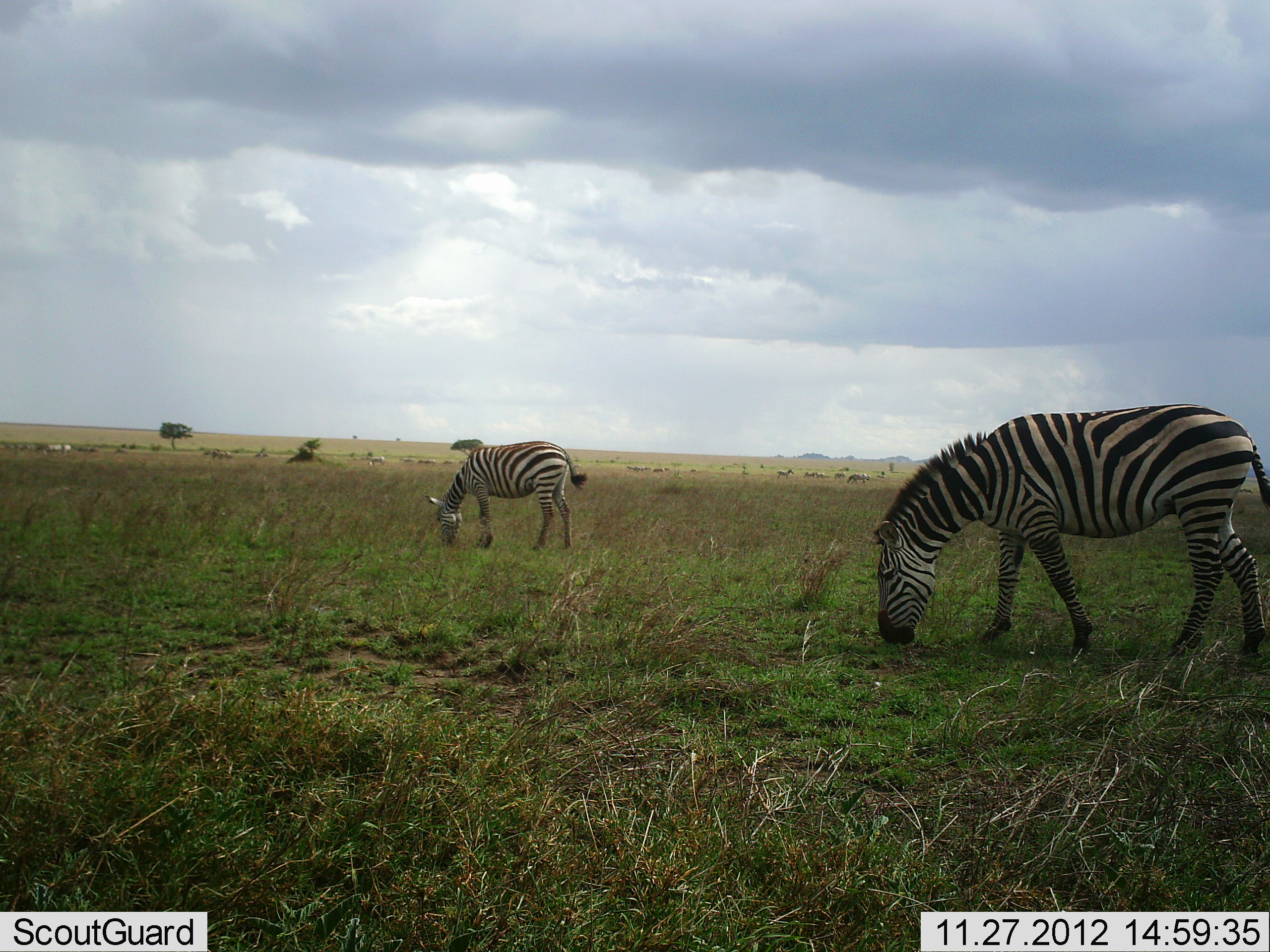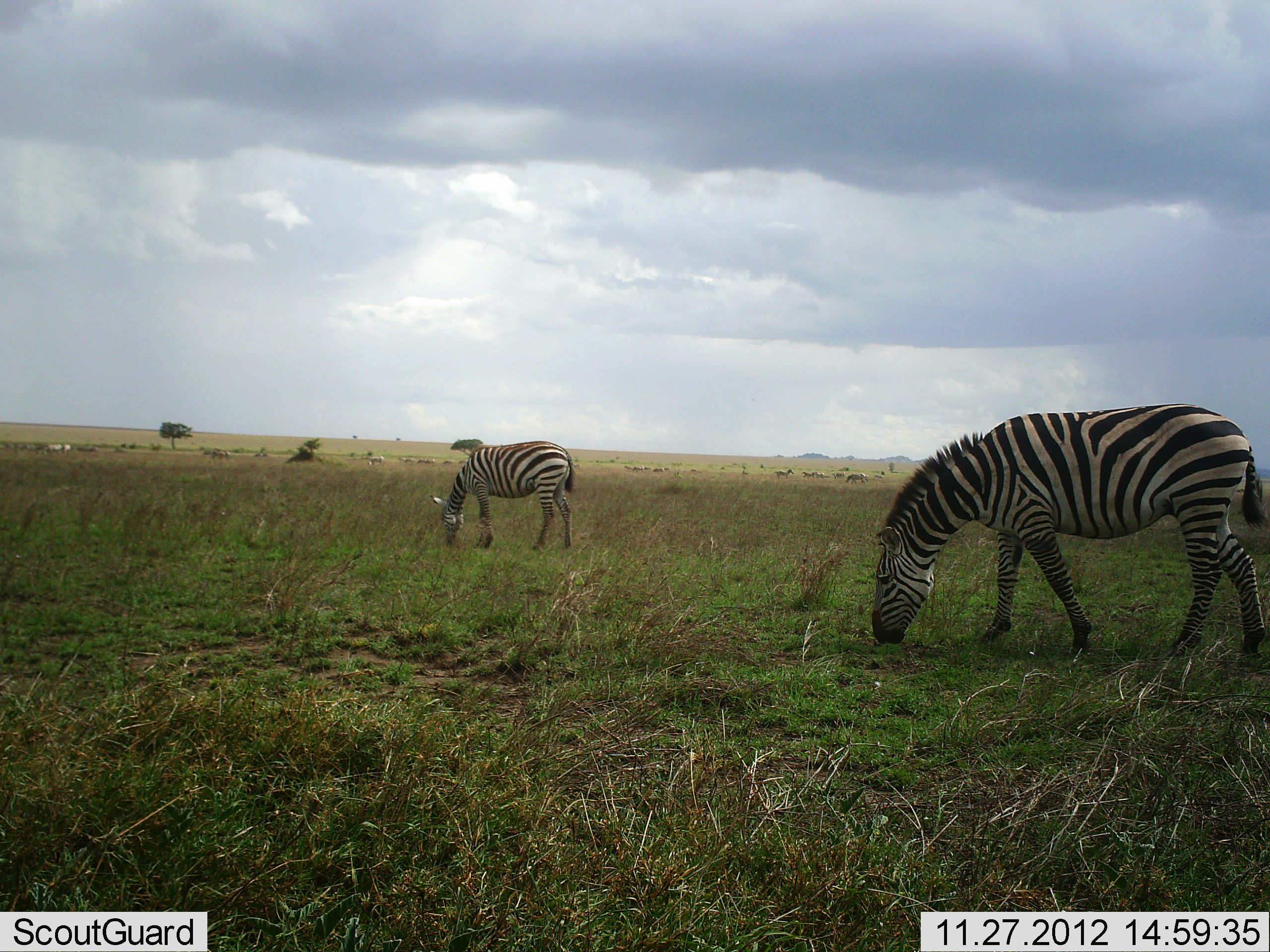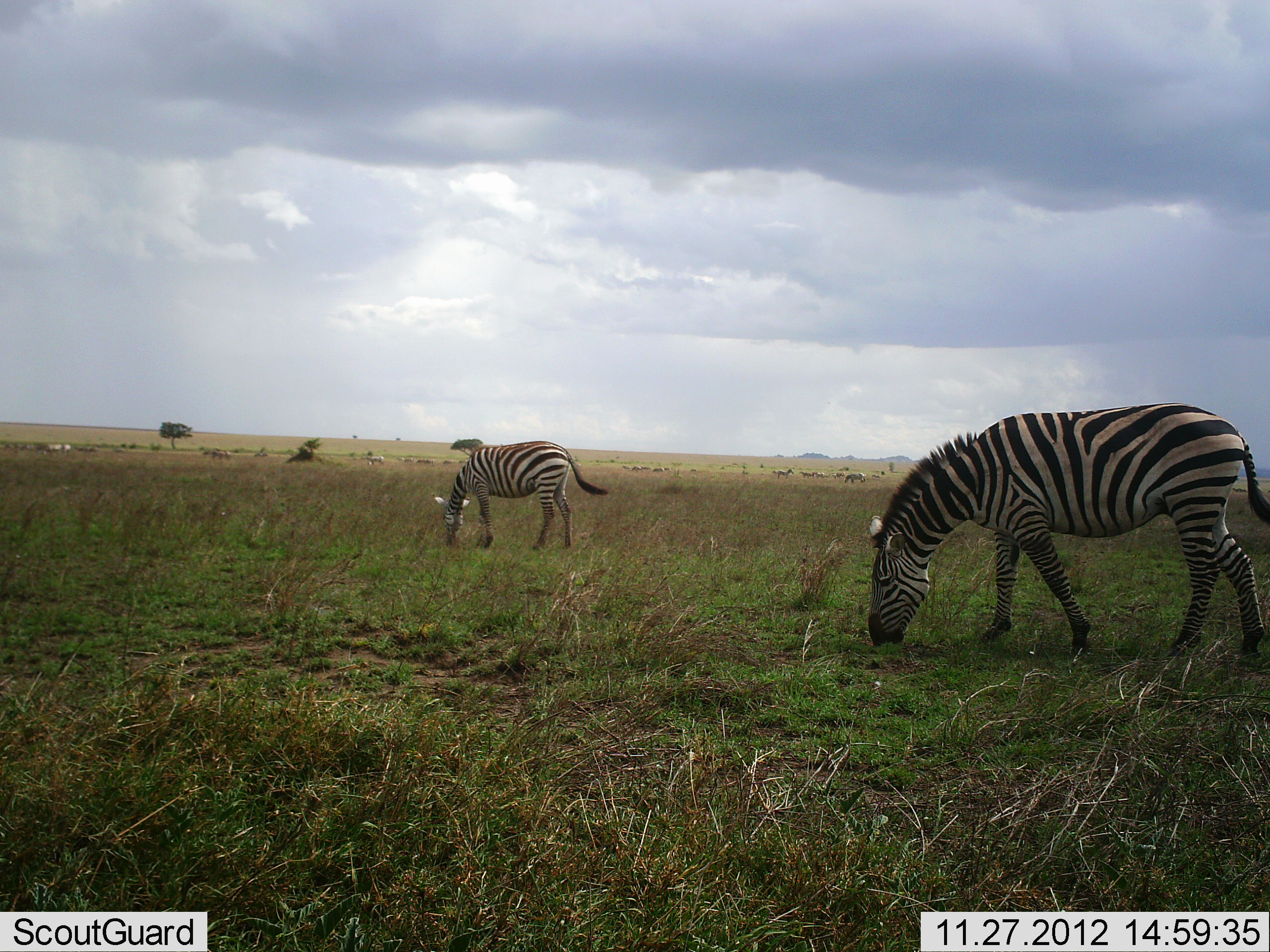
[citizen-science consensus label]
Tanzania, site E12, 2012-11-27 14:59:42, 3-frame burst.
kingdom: Animalia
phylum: Chordata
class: Mammalia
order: Perissodactyla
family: Equidae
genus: Equus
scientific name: Equus quagga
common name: plains zebra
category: zebra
Zebra (plains zebra) (Equus quagga), count 2. Behavior (volunteer vote fractions): standing 9%, resting 0%, moving 0%, interacting 0%. Young present (vote fraction): 0%. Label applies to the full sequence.